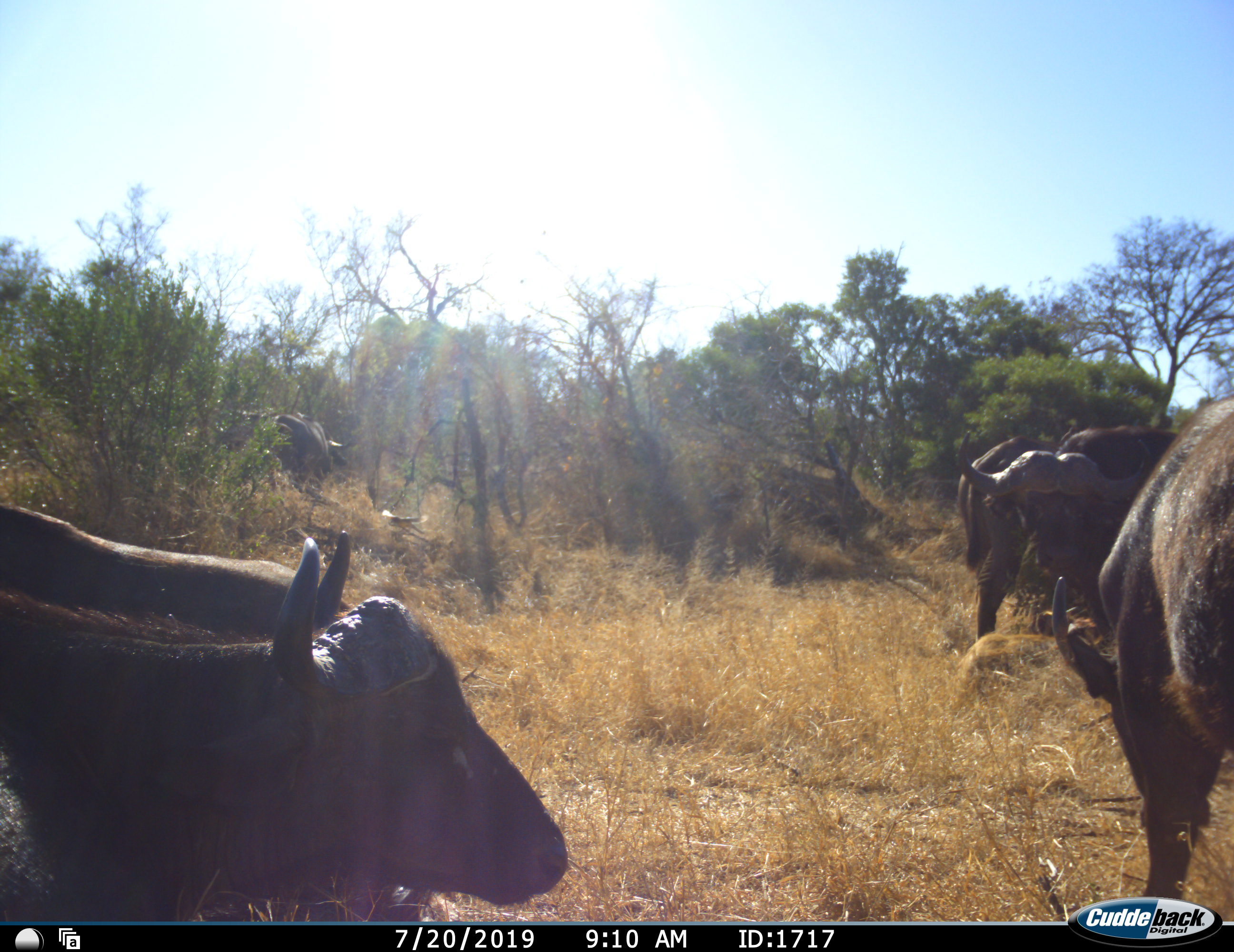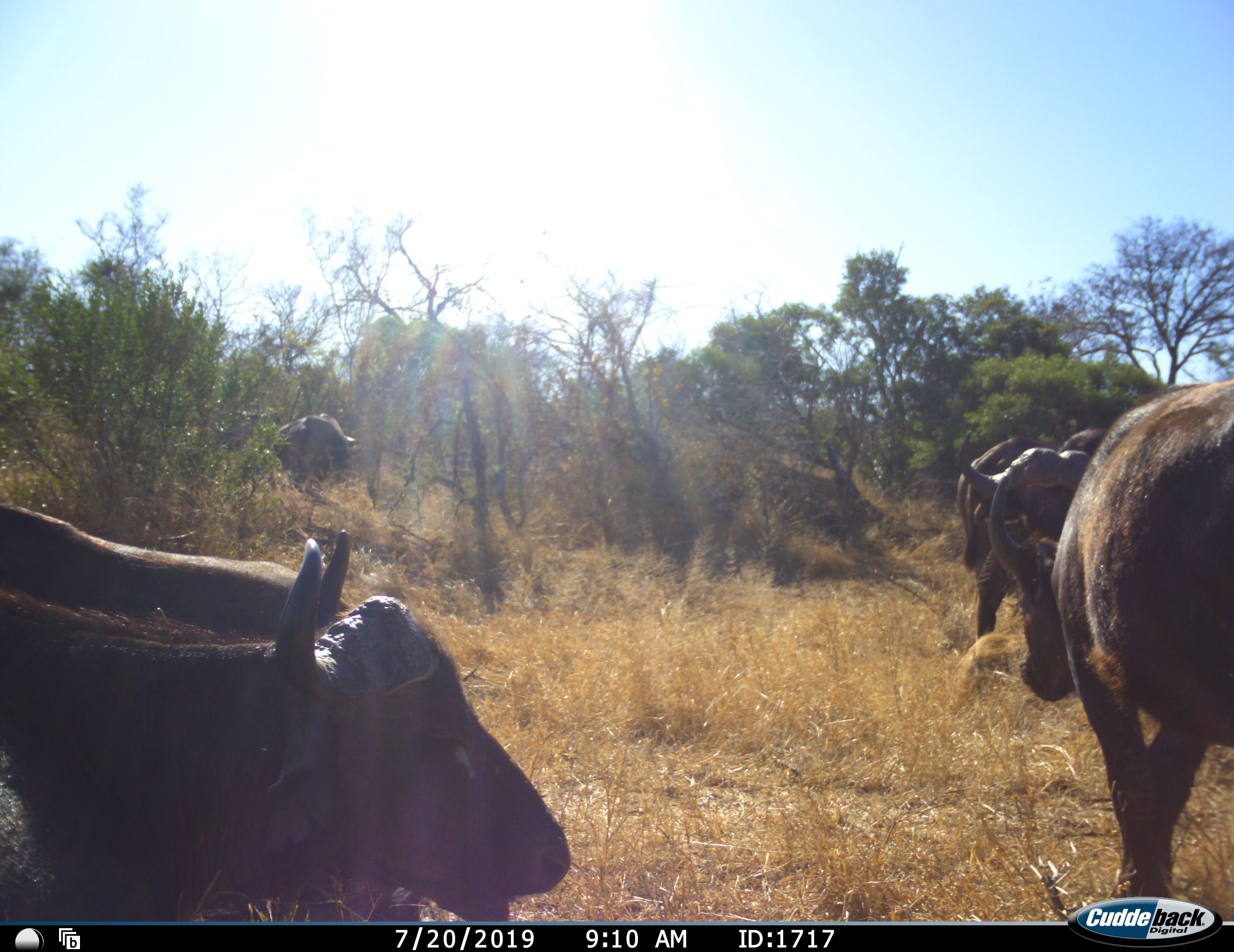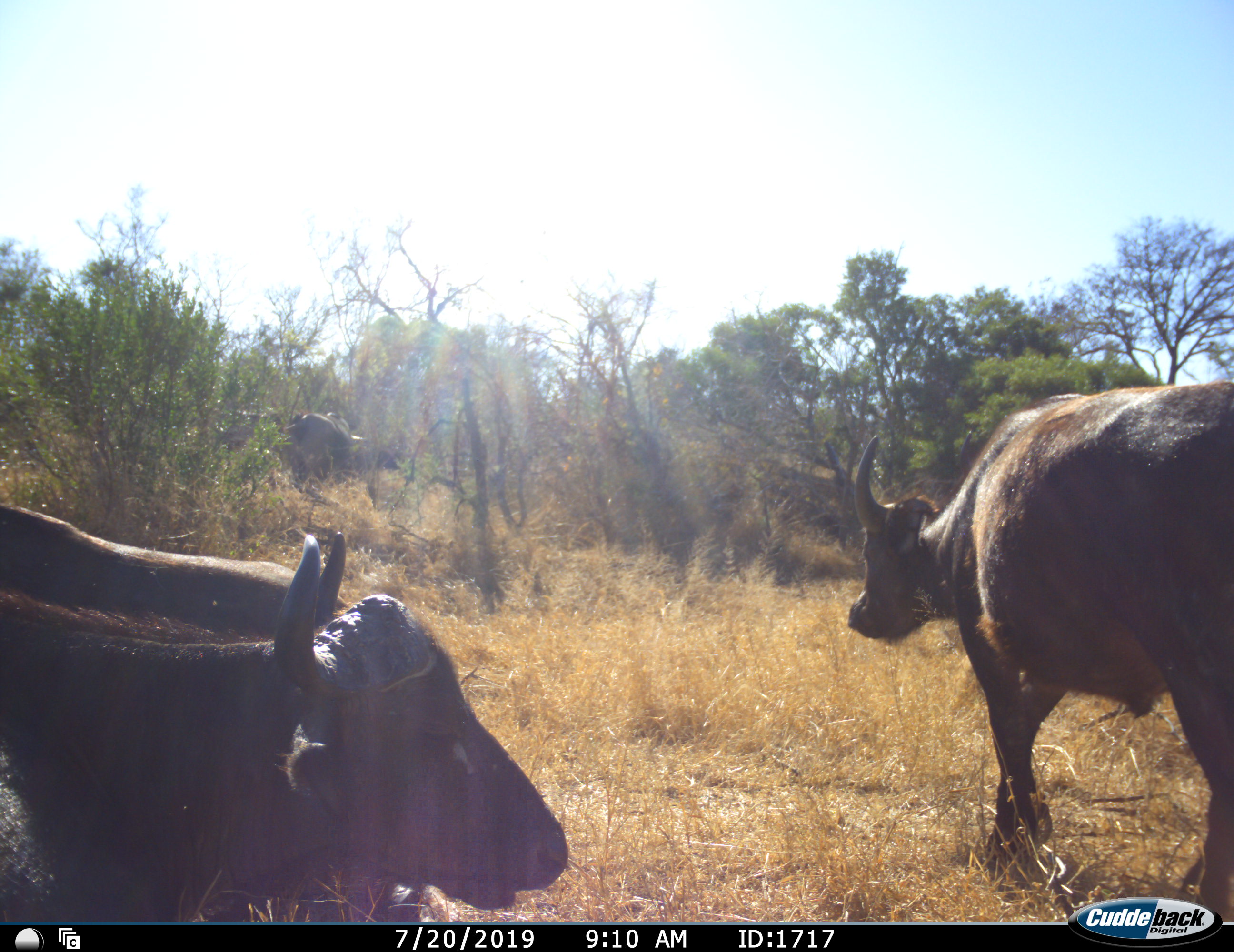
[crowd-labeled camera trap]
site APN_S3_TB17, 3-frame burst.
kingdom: Animalia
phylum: Chordata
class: Mammalia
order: Artiodactyla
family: Bovidae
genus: Syncerus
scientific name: Syncerus caffer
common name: african buffalo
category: buffalo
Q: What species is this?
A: Buffalo (african buffalo) (Syncerus caffer).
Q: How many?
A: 6.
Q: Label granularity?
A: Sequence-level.